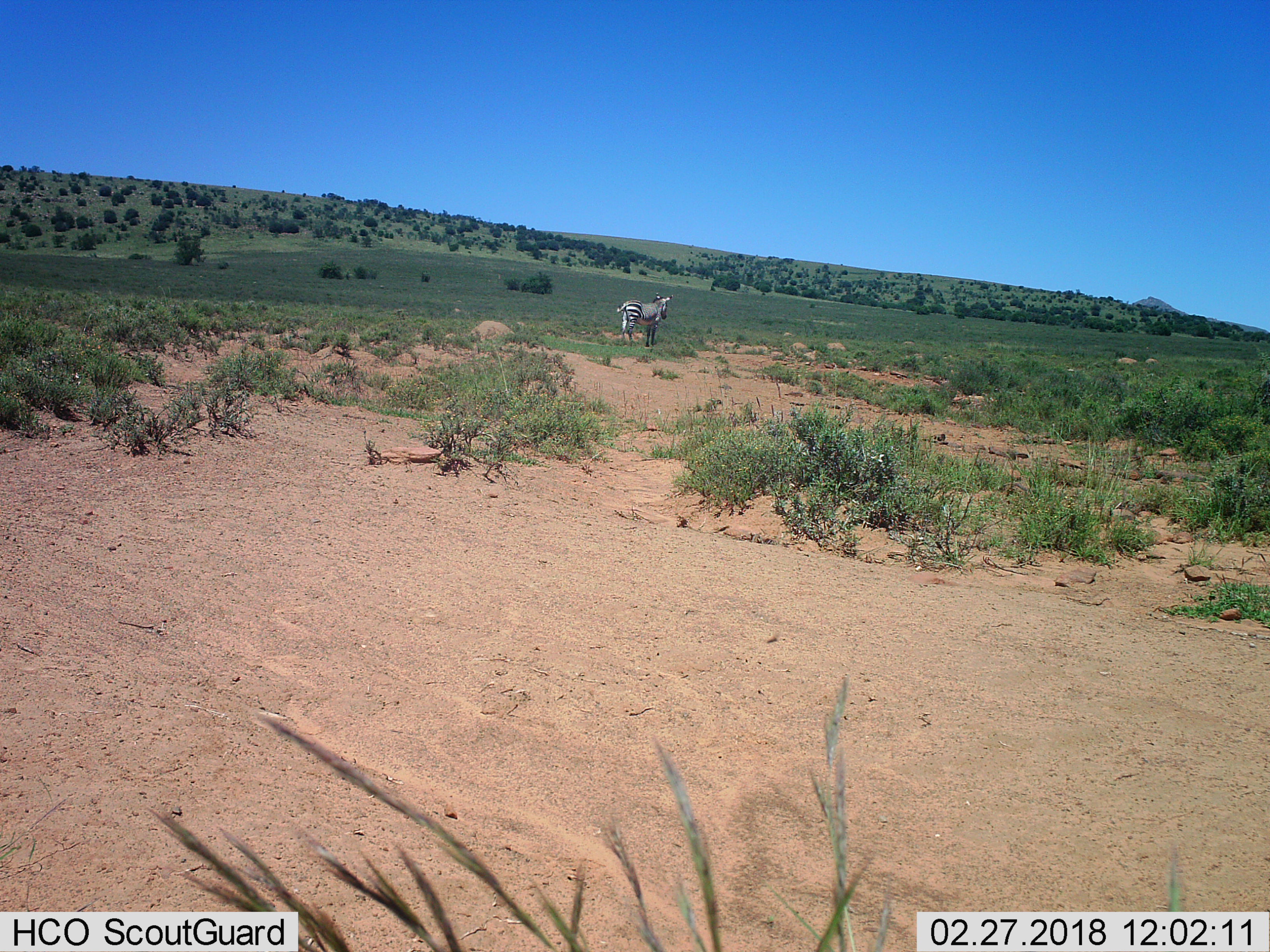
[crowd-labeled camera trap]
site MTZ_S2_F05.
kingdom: Animalia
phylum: Chordata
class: Mammalia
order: Perissodactyla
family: Equidae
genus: Equus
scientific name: Equus zebra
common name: mountain zebra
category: zebramountain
Zebramountain (mountain zebra) (Equus zebra), count 1. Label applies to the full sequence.